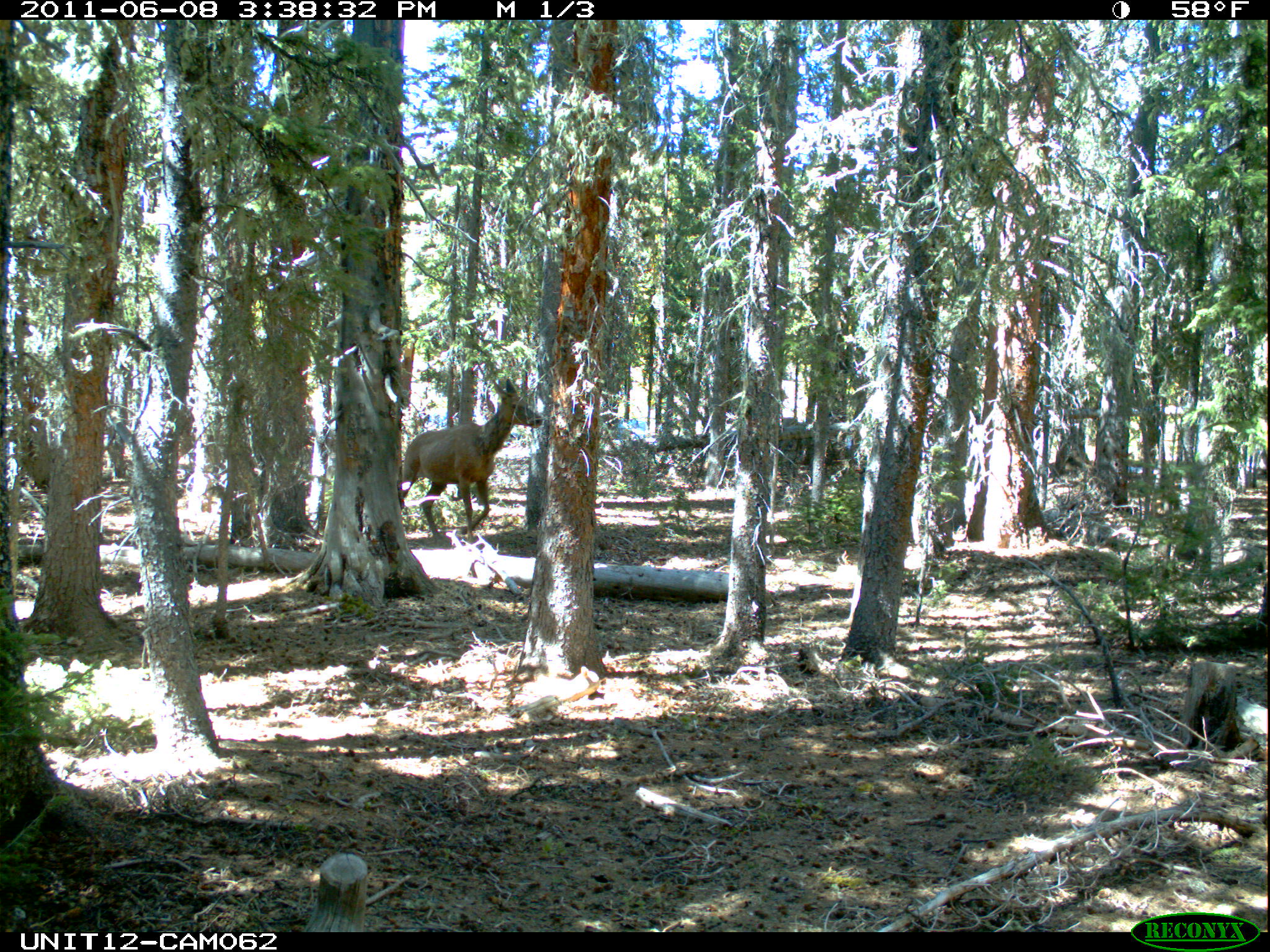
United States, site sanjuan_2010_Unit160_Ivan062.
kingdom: Animalia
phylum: Chordata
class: Mammalia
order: Artiodactyla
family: Cervidae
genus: Cervus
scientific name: Cervus elaphus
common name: red deer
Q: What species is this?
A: Cervus elaphus (red deer).